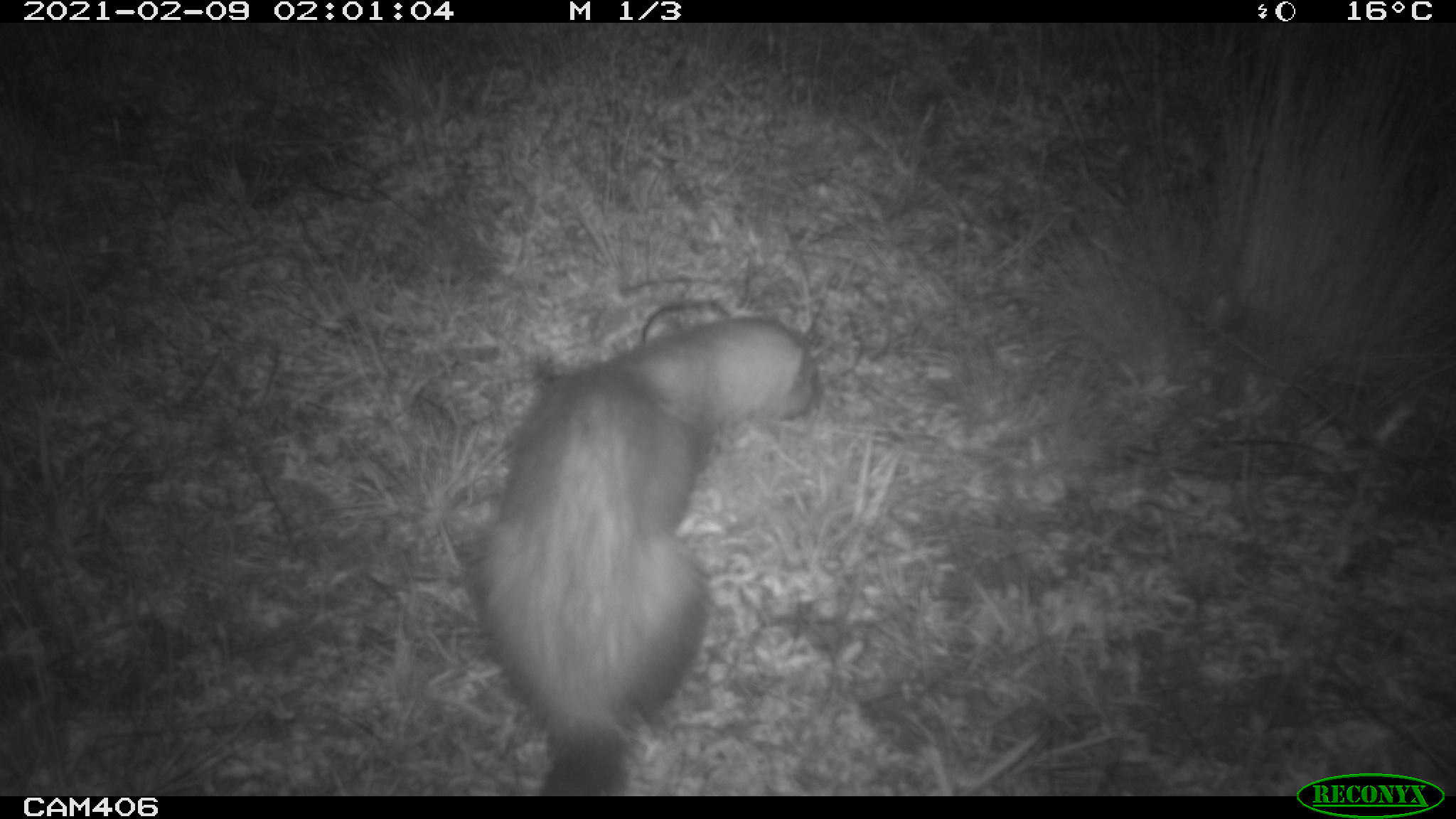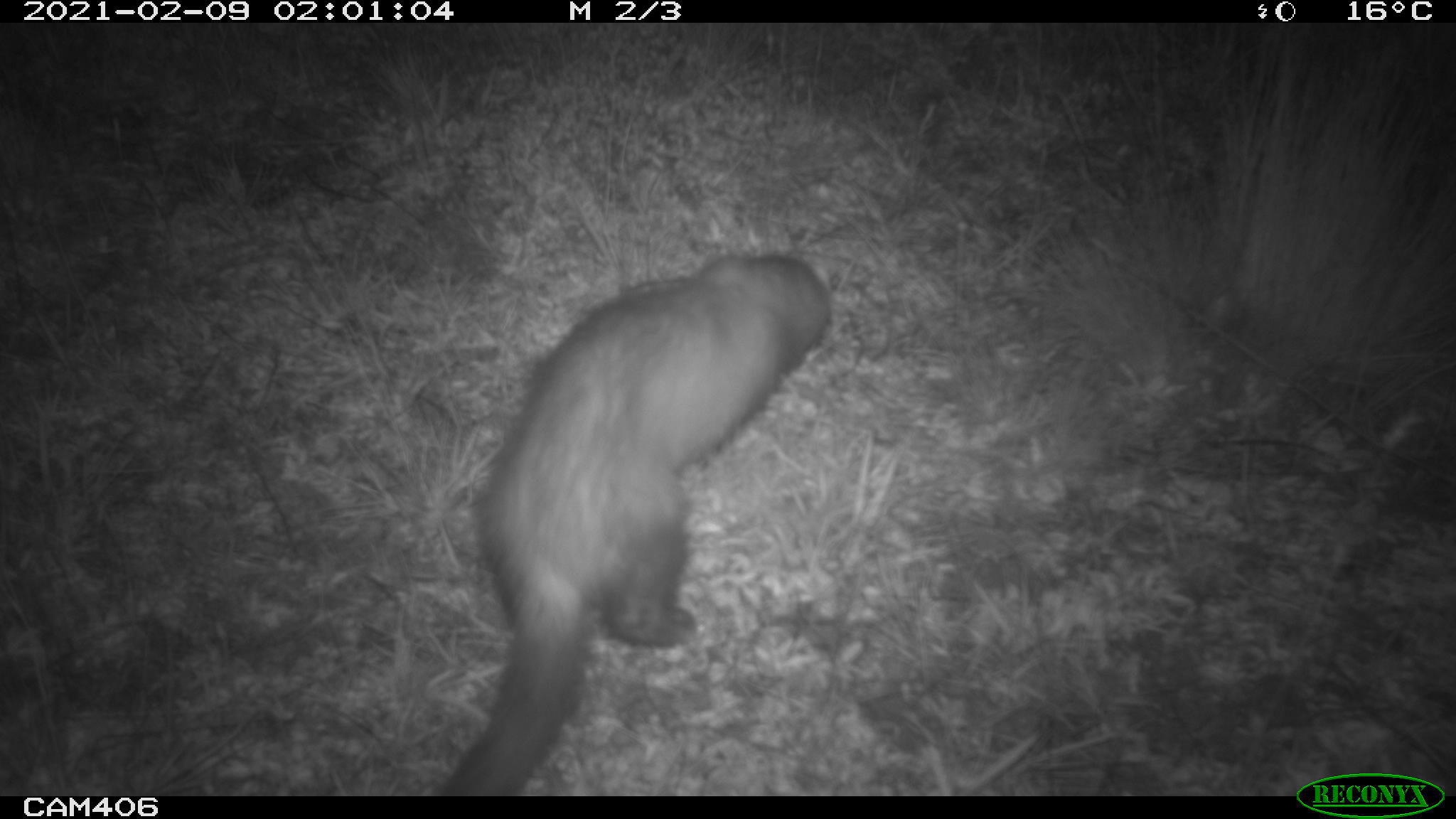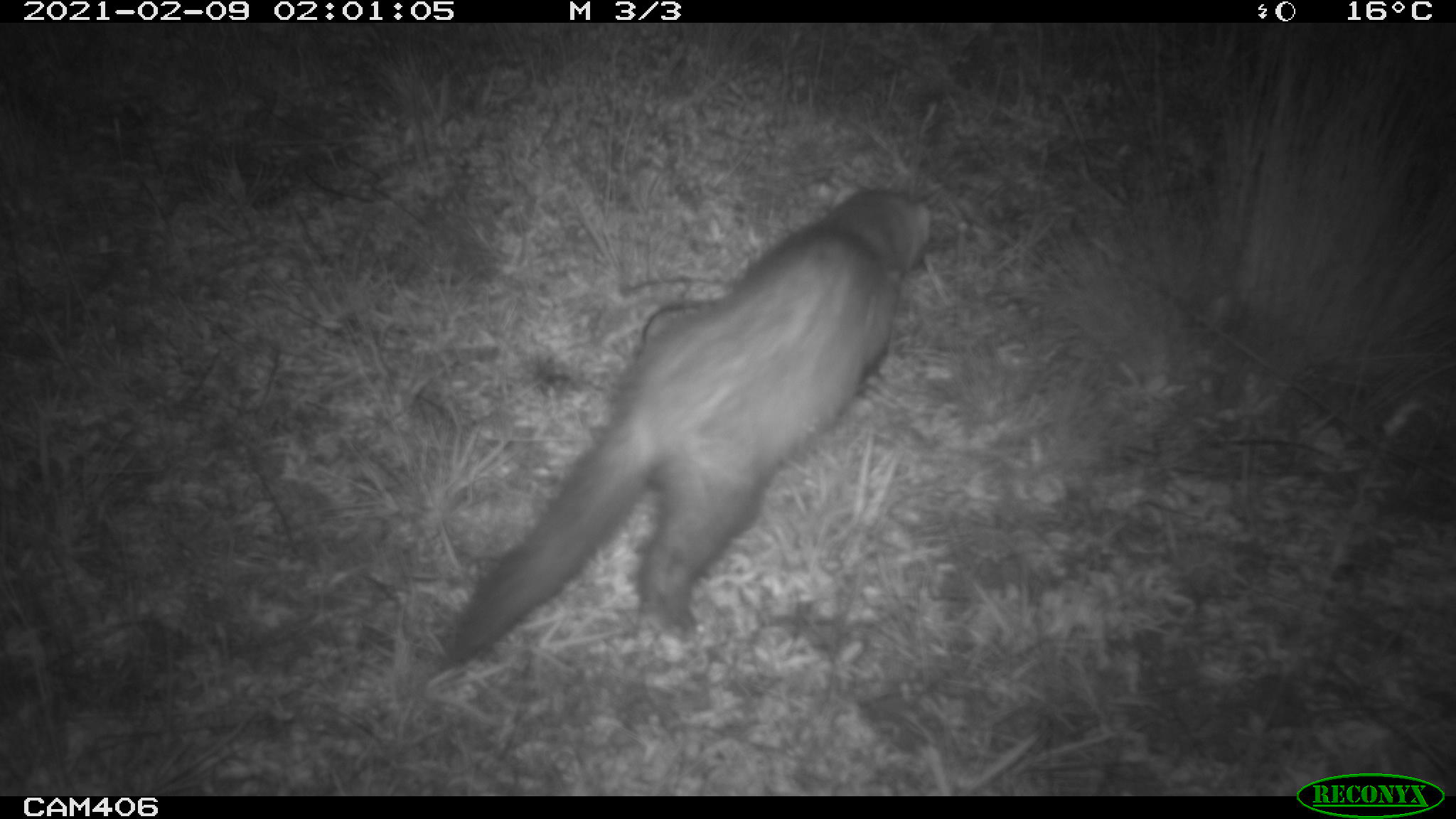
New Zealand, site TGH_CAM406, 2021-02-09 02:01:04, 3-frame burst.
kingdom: Animalia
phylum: Chordata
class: Mammalia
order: Carnivora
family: Mustelidae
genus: Mustela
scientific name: Mustela furo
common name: ferret